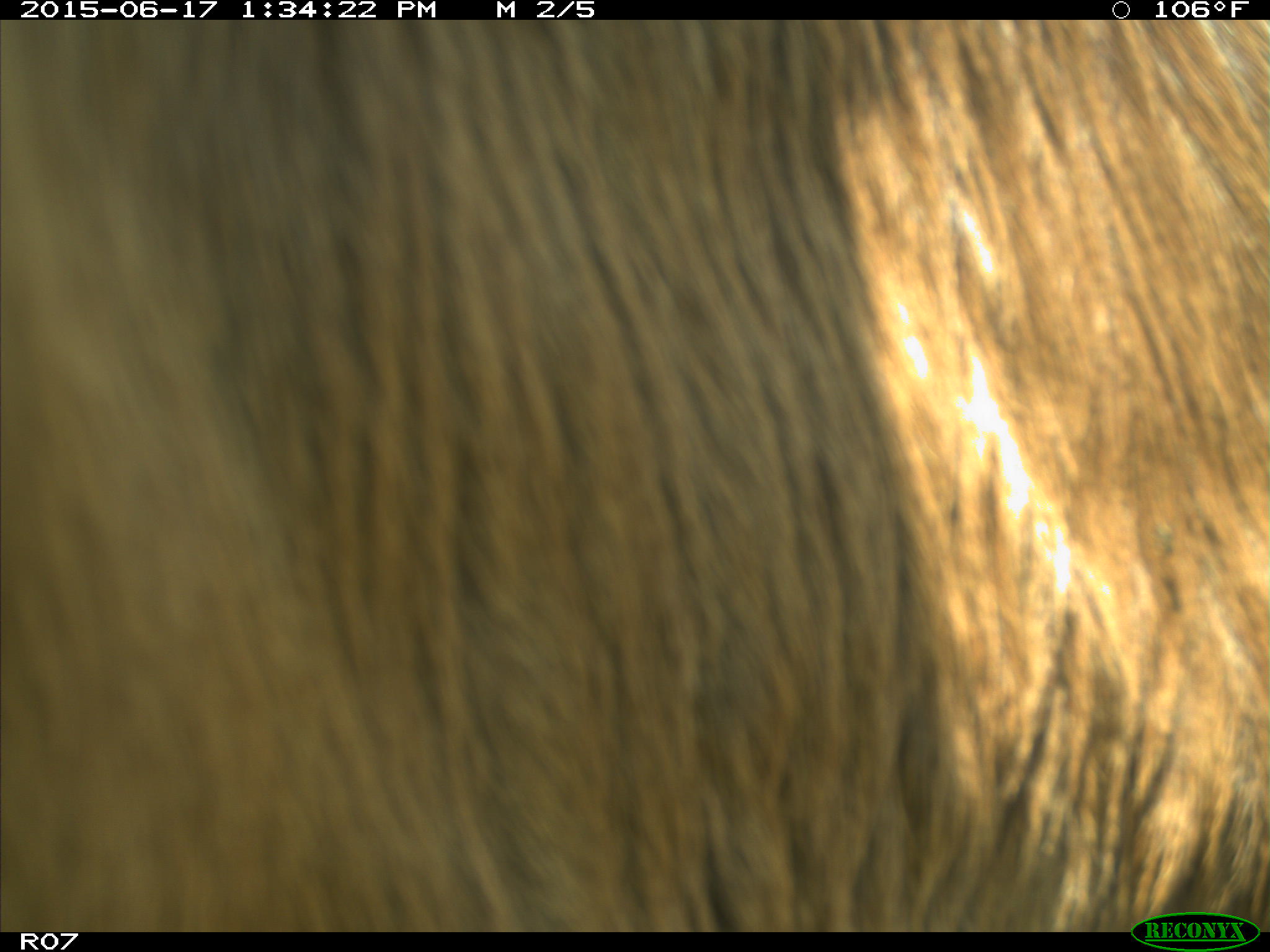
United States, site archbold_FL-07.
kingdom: Animalia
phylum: Chordata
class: Mammalia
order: Artiodactyla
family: Bovidae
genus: Bos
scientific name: Bos taurus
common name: domestic cow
Bos taurus (domestic cow).